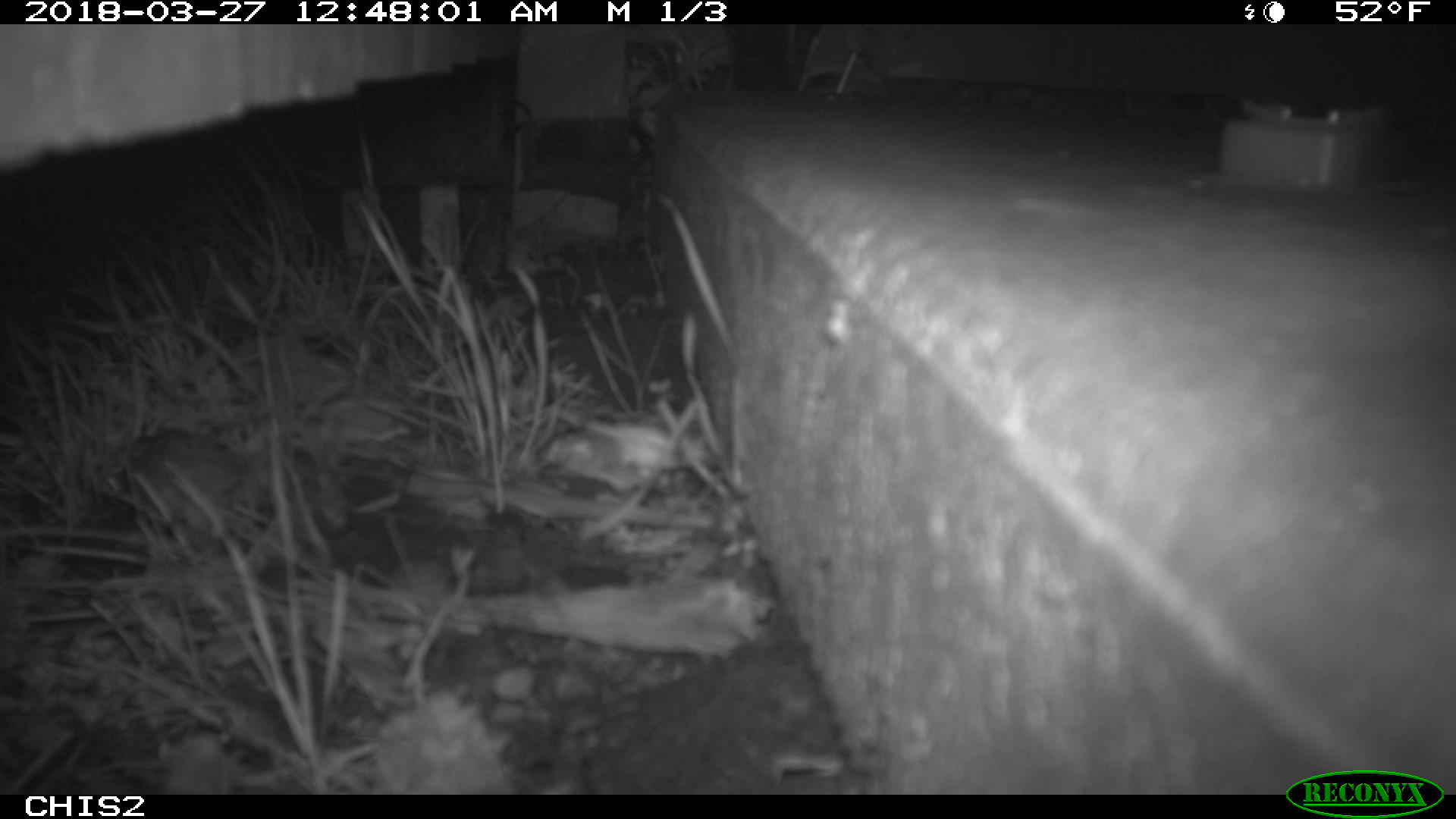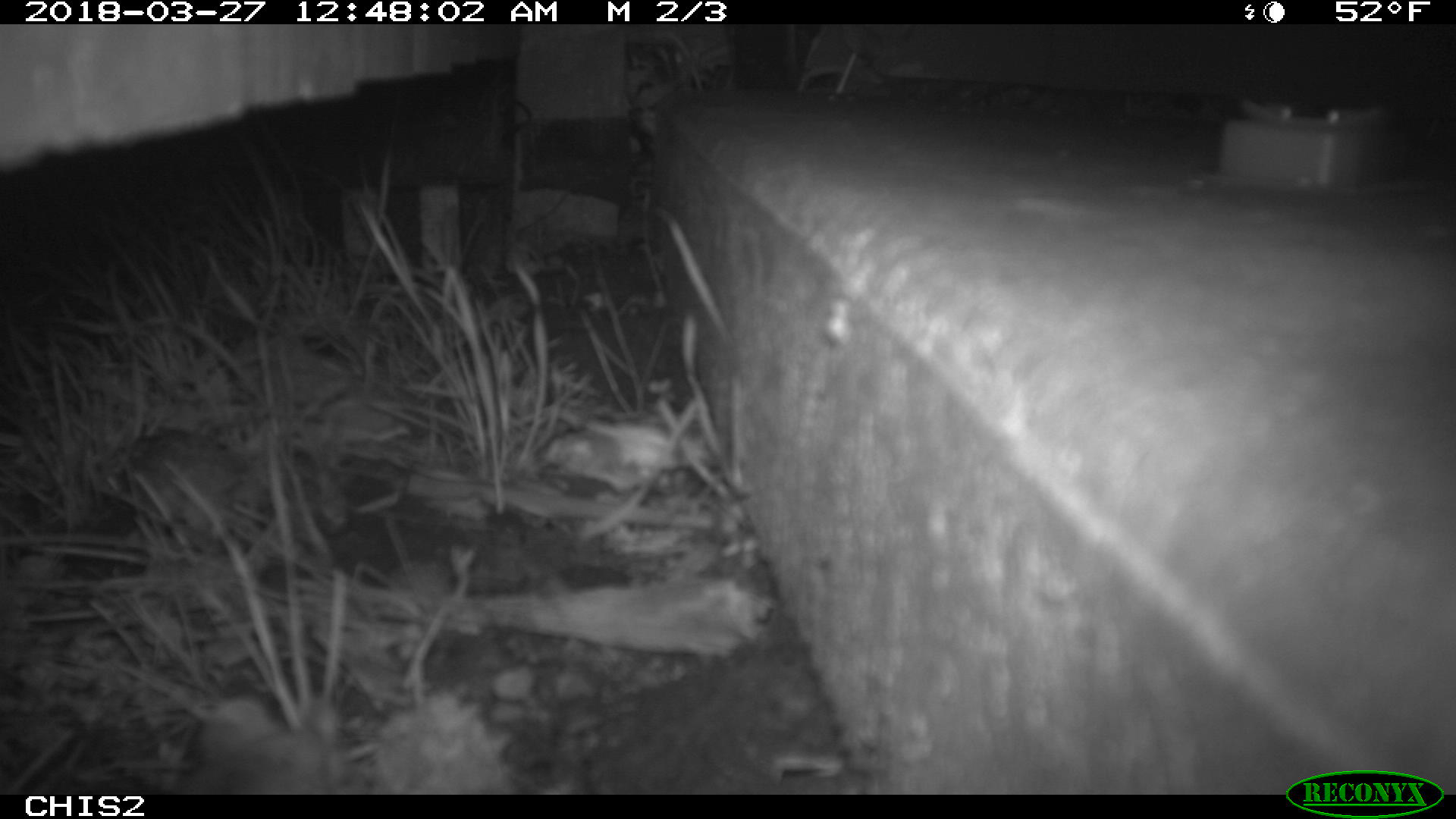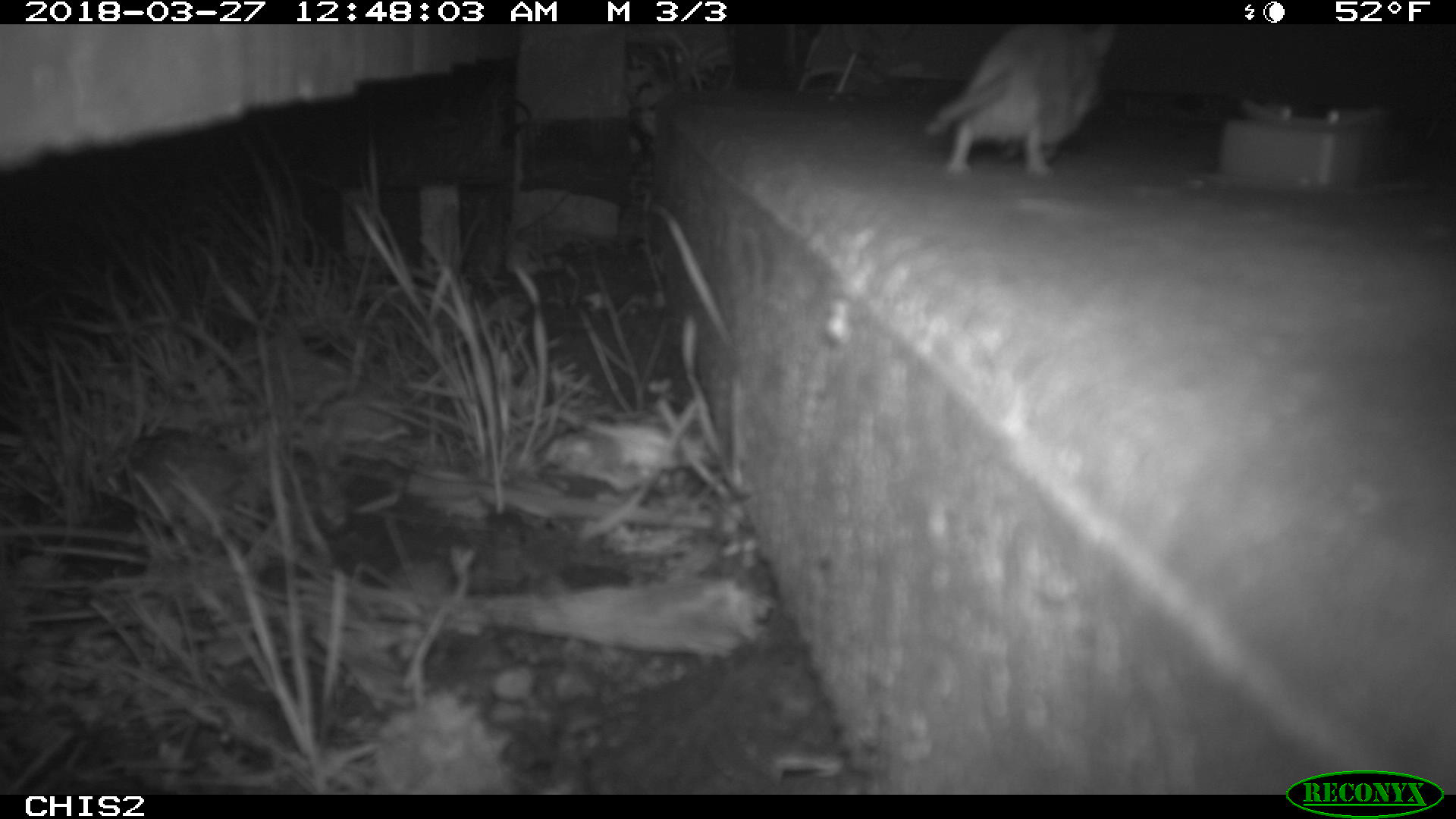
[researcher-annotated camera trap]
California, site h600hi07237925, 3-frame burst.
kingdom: Animalia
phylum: Chordata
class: Mammalia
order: Rodentia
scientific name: Rodentia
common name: rodent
Rodent (Rodentia).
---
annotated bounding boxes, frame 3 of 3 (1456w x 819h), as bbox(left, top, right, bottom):
rodent: bbox(924, 23, 1116, 176)